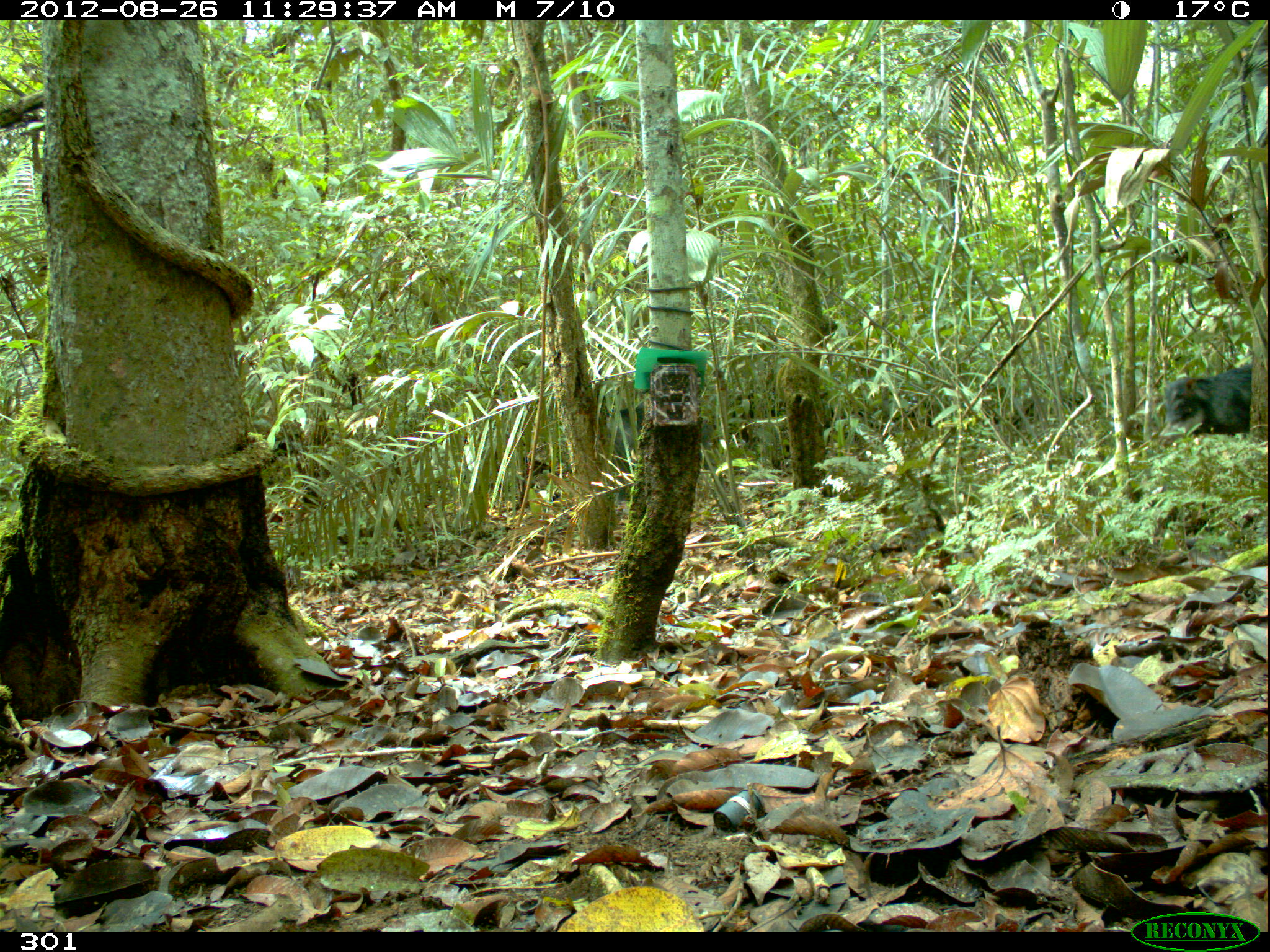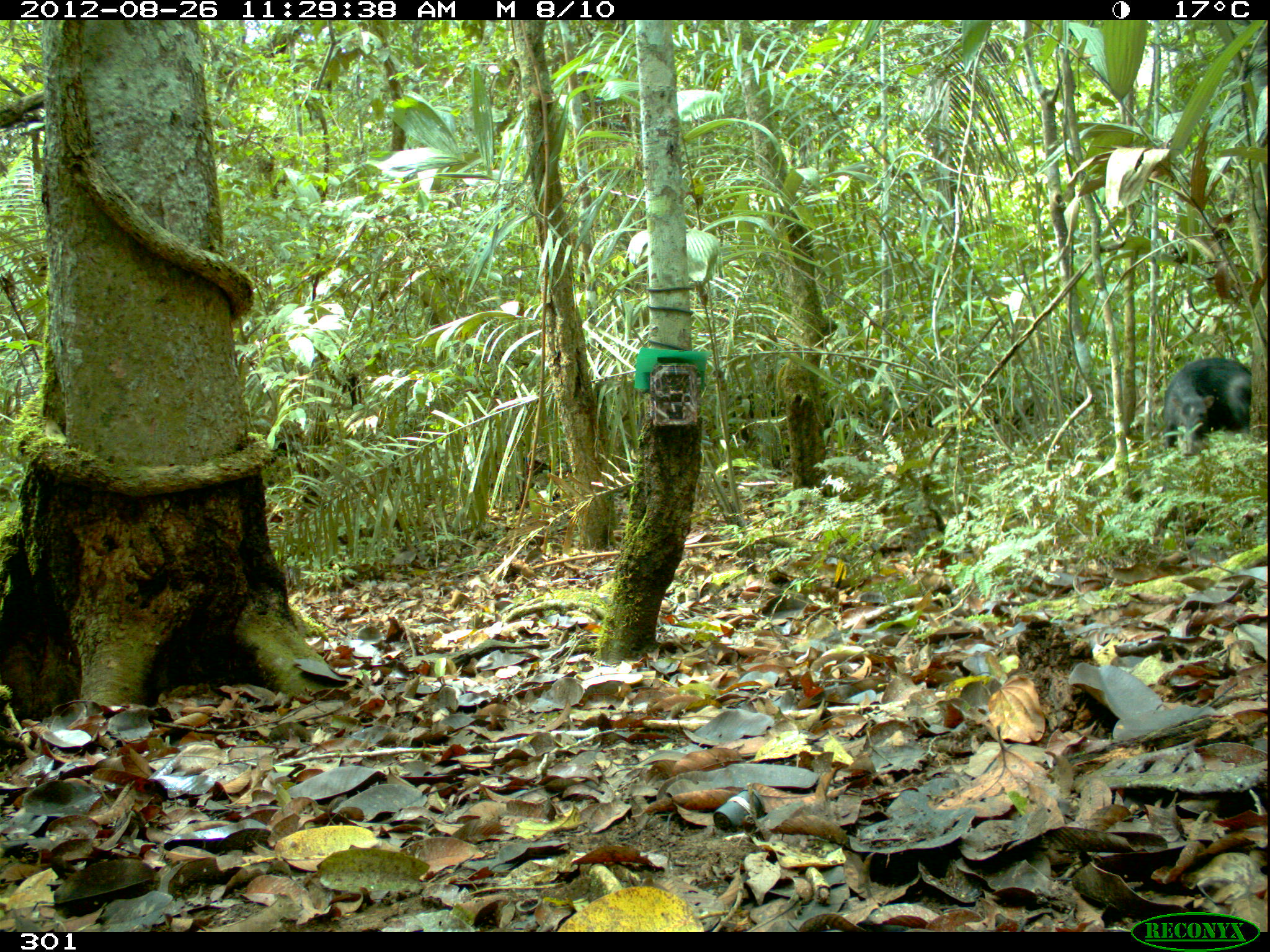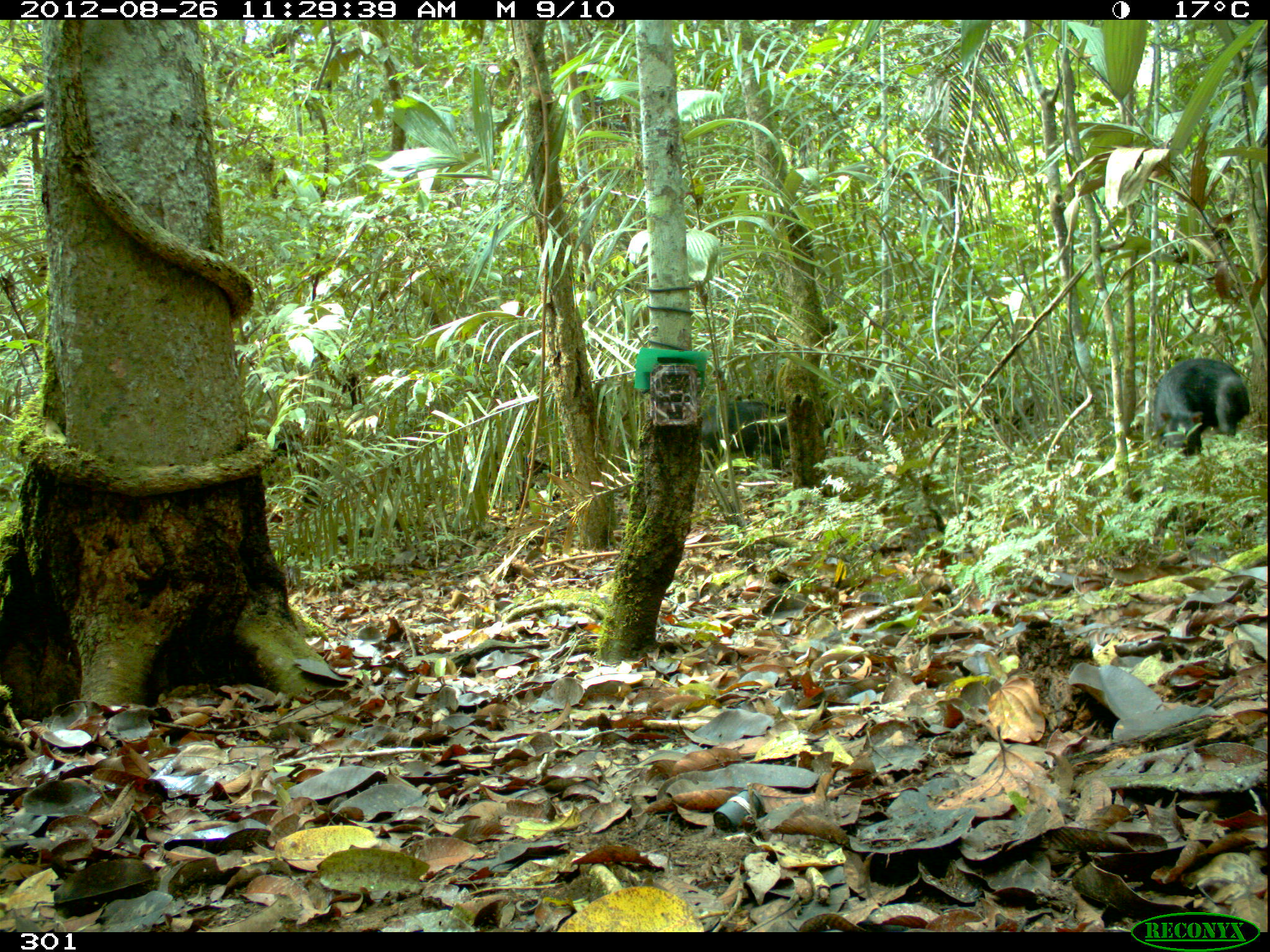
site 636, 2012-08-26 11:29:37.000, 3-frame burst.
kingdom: Animalia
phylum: Chordata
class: Mammalia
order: Artiodactyla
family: Tayassuidae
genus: Tayassu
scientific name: Tayassu pecari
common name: white-lipped peccary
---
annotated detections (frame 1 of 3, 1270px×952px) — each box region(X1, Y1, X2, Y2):
tayassu pecari: region(604, 397, 725, 501); region(1157, 364, 1253, 447)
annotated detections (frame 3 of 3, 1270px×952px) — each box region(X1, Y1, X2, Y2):
tayassu pecari: region(1152, 356, 1250, 457); region(700, 399, 789, 474)